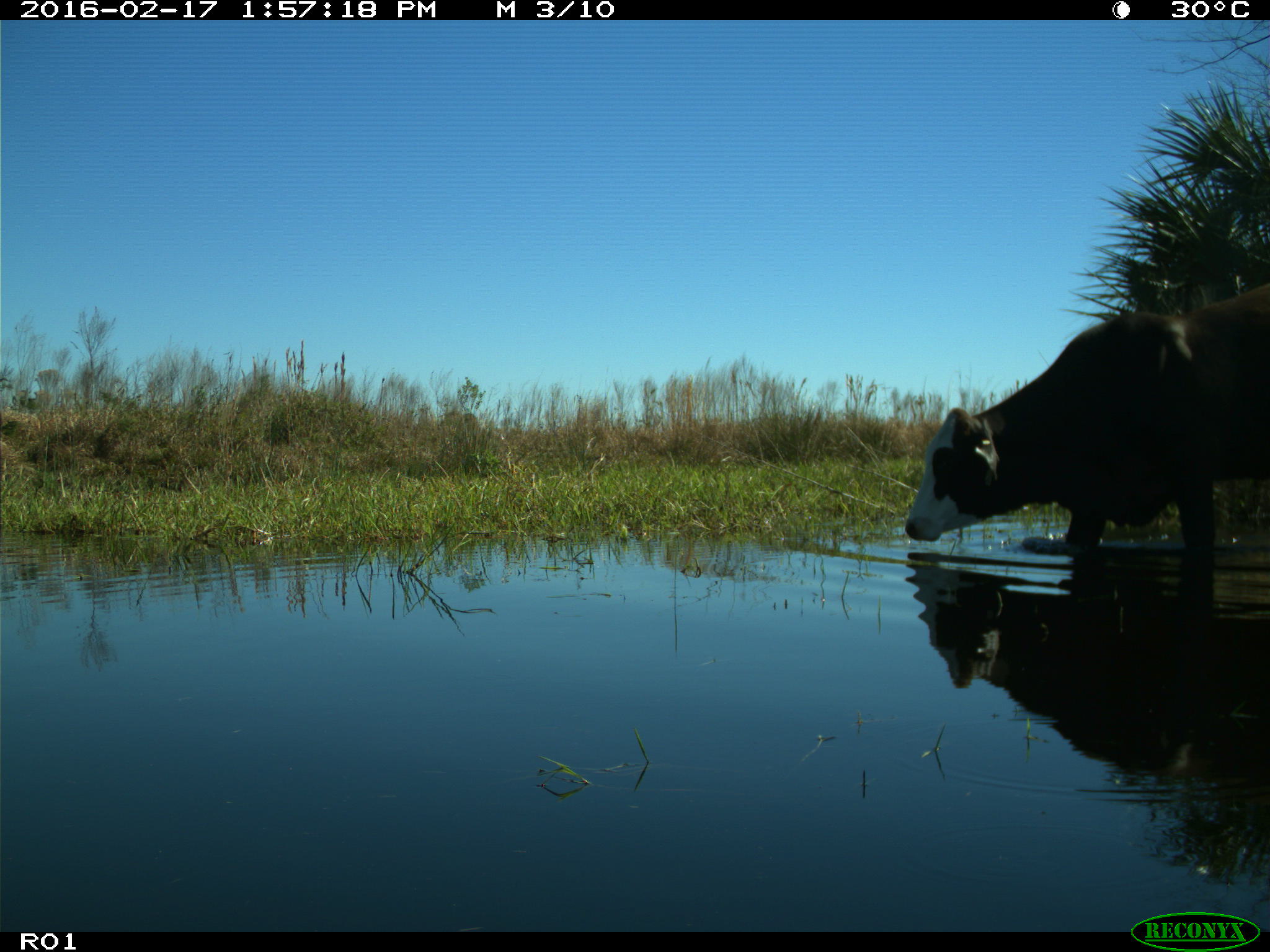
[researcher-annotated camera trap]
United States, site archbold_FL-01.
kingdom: Animalia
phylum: Chordata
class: Mammalia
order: Artiodactyla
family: Bovidae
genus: Bos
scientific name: Bos taurus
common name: domestic cow